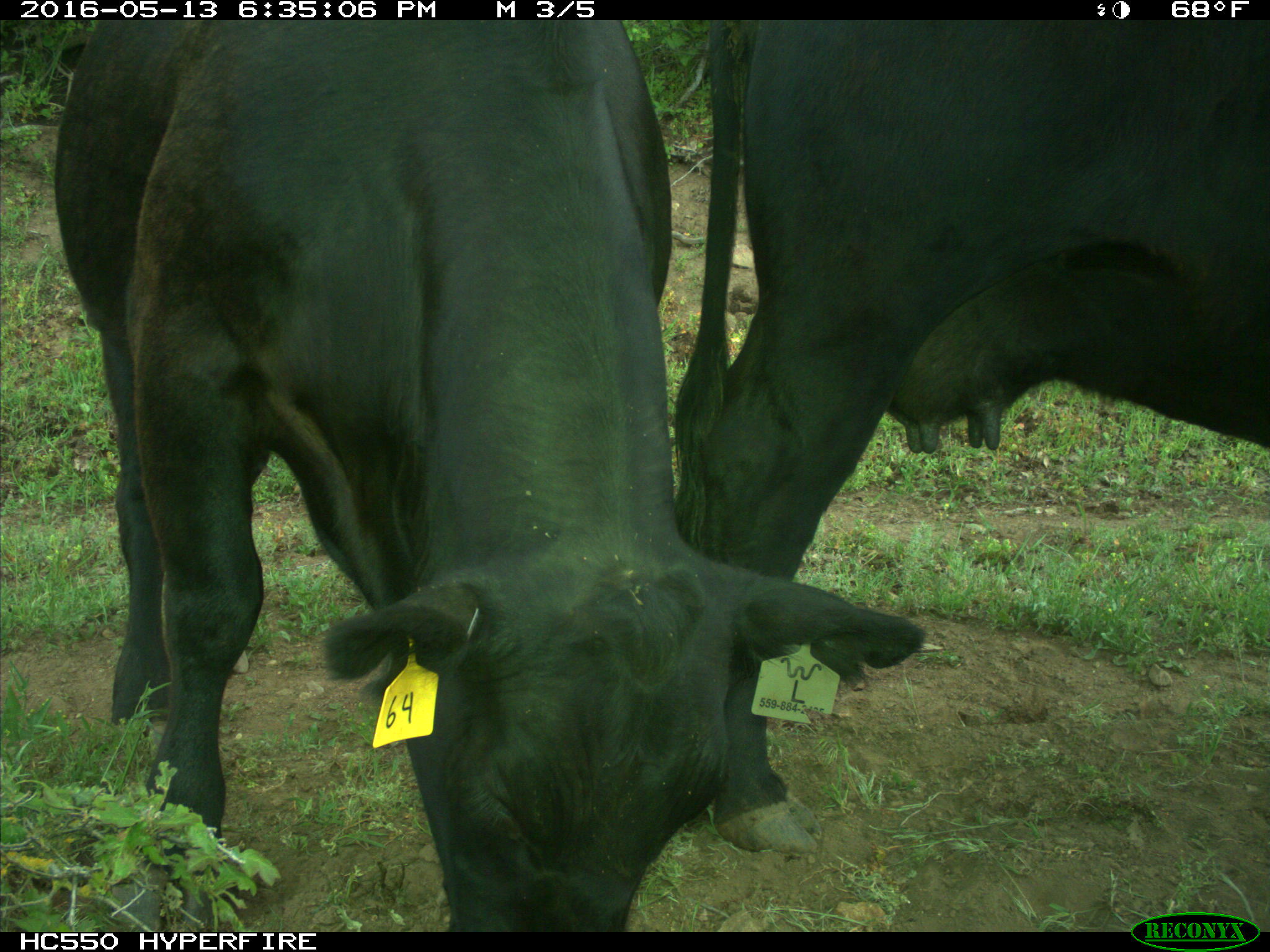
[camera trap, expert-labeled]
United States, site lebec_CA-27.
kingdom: Animalia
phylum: Chordata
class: Mammalia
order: Artiodactyla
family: Bovidae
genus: Bos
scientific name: Bos taurus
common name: domestic cow